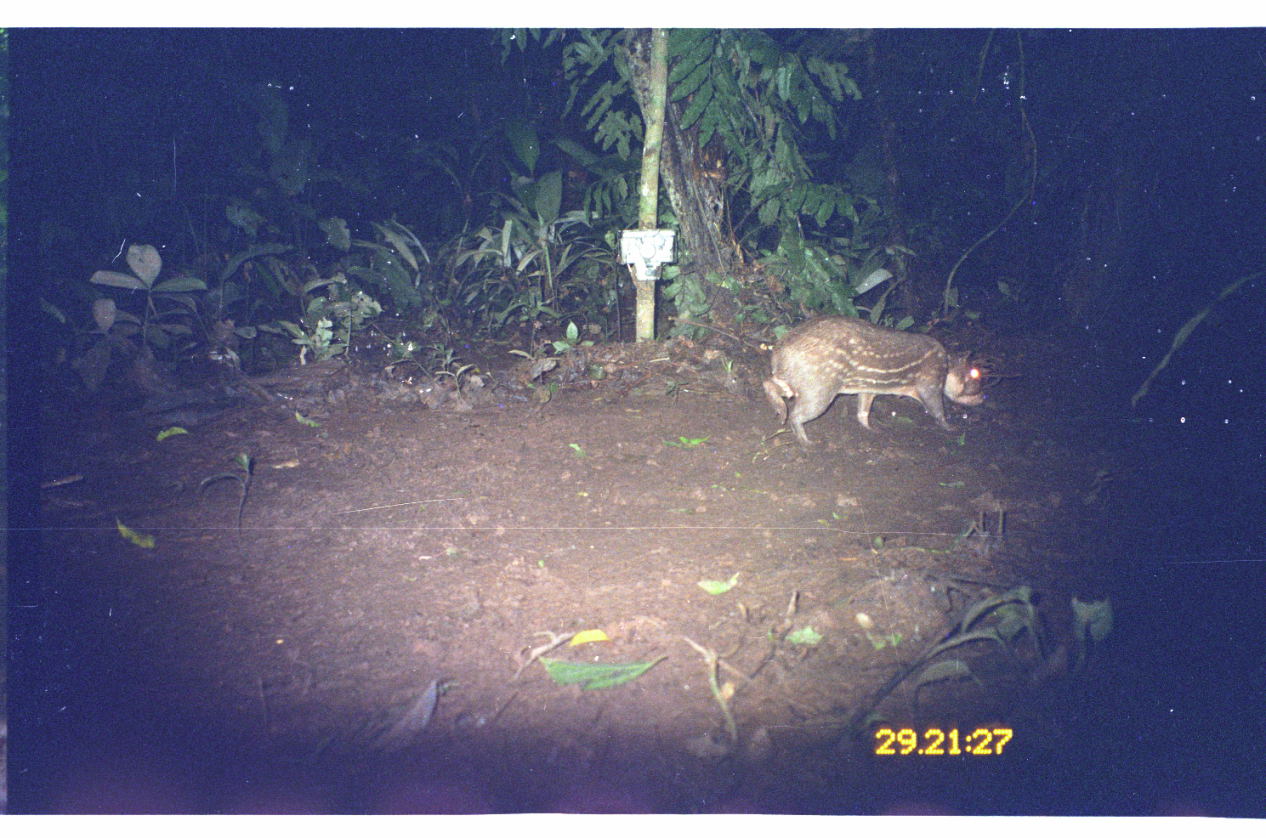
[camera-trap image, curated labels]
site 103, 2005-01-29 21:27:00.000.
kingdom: Animalia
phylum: Chordata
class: Mammalia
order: Rodentia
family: Cuniculidae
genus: Cuniculus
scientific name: Cuniculus paca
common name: spotted paca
Cuniculus paca (spotted paca).